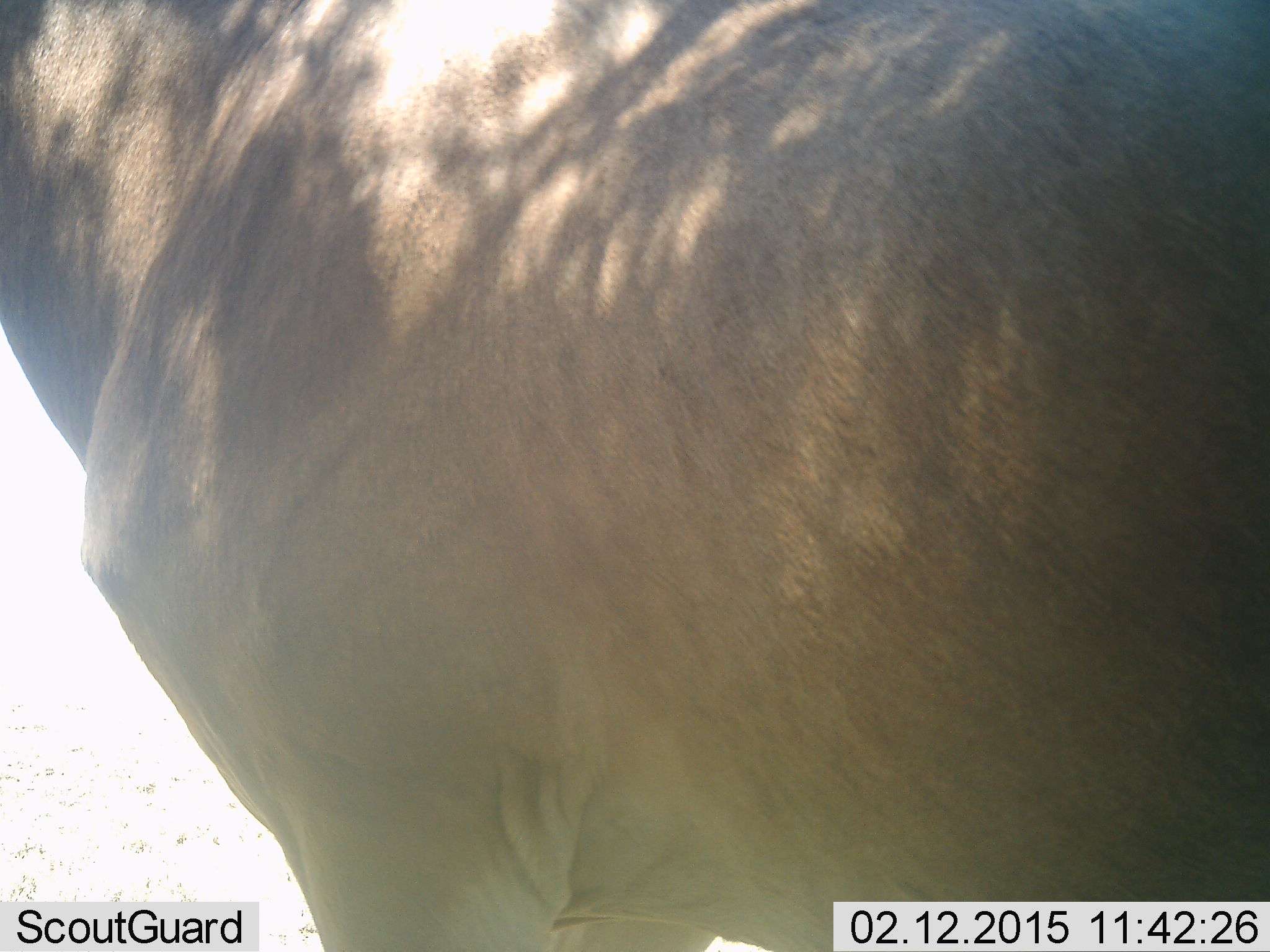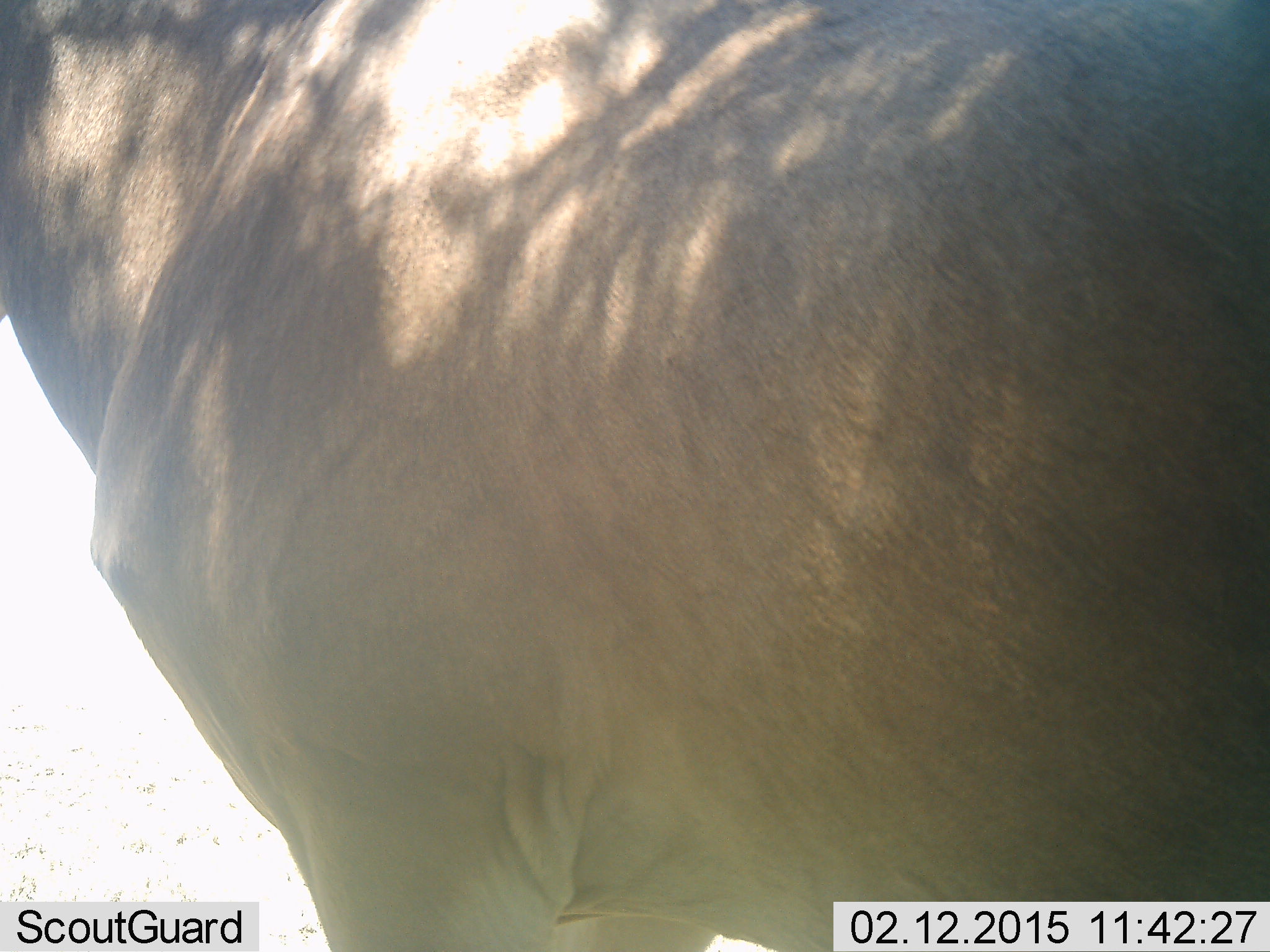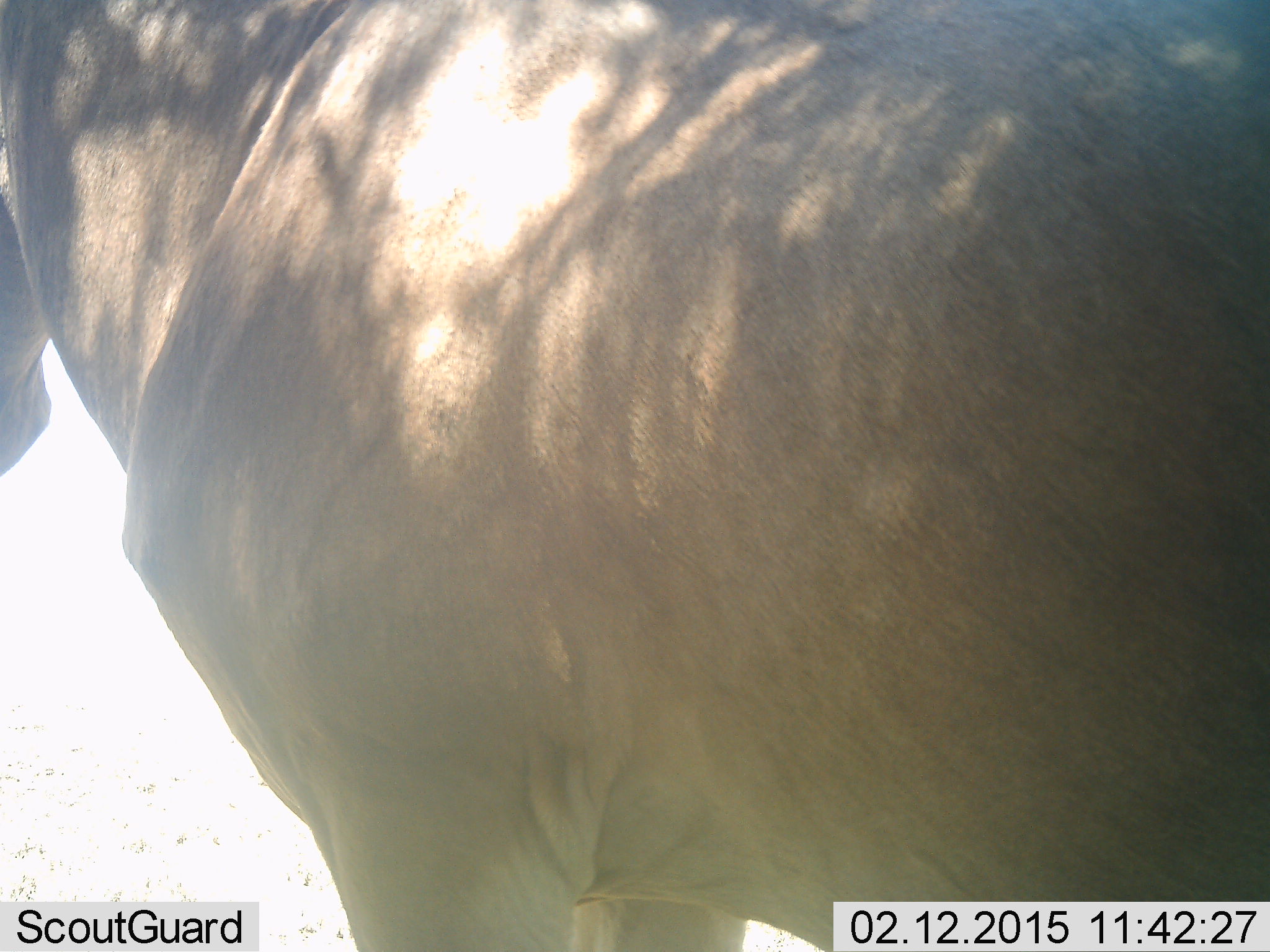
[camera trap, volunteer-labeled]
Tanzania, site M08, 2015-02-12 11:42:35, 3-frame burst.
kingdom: Animalia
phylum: Chordata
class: Mammalia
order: Artiodactyla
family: Bovidae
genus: Alcelaphus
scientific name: Alcelaphus buselaphus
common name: hartebeest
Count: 1.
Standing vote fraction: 100%.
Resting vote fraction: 0%.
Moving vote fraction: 0%.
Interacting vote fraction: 0%.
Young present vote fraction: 0%.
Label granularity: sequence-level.